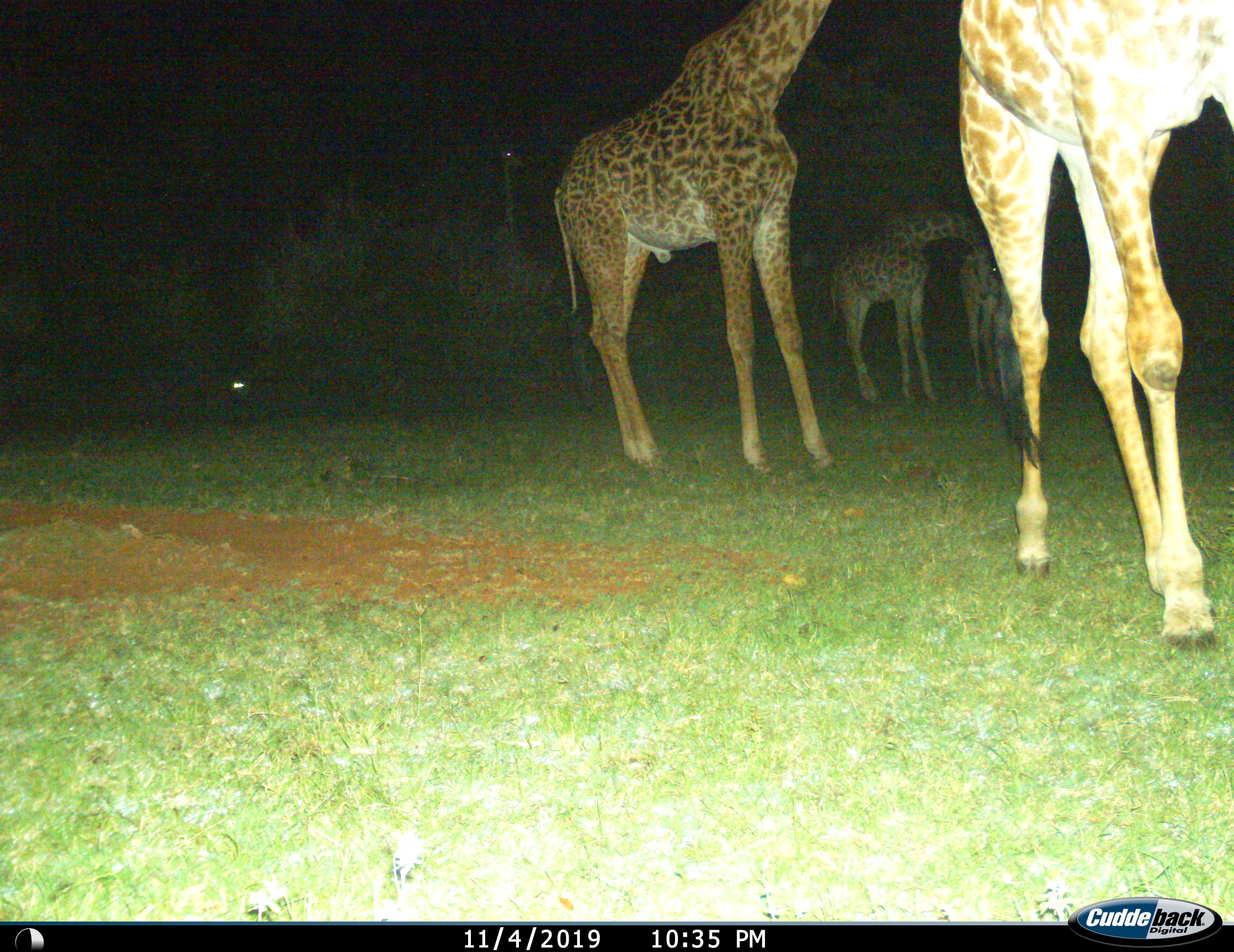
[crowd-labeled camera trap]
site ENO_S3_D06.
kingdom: Animalia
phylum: Chordata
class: Mammalia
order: Artiodactyla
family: Giraffidae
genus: Giraffa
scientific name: Giraffa camelopardalis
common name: giraffe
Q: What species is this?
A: Giraffe (Giraffa camelopardalis).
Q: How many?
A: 5.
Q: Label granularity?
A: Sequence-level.